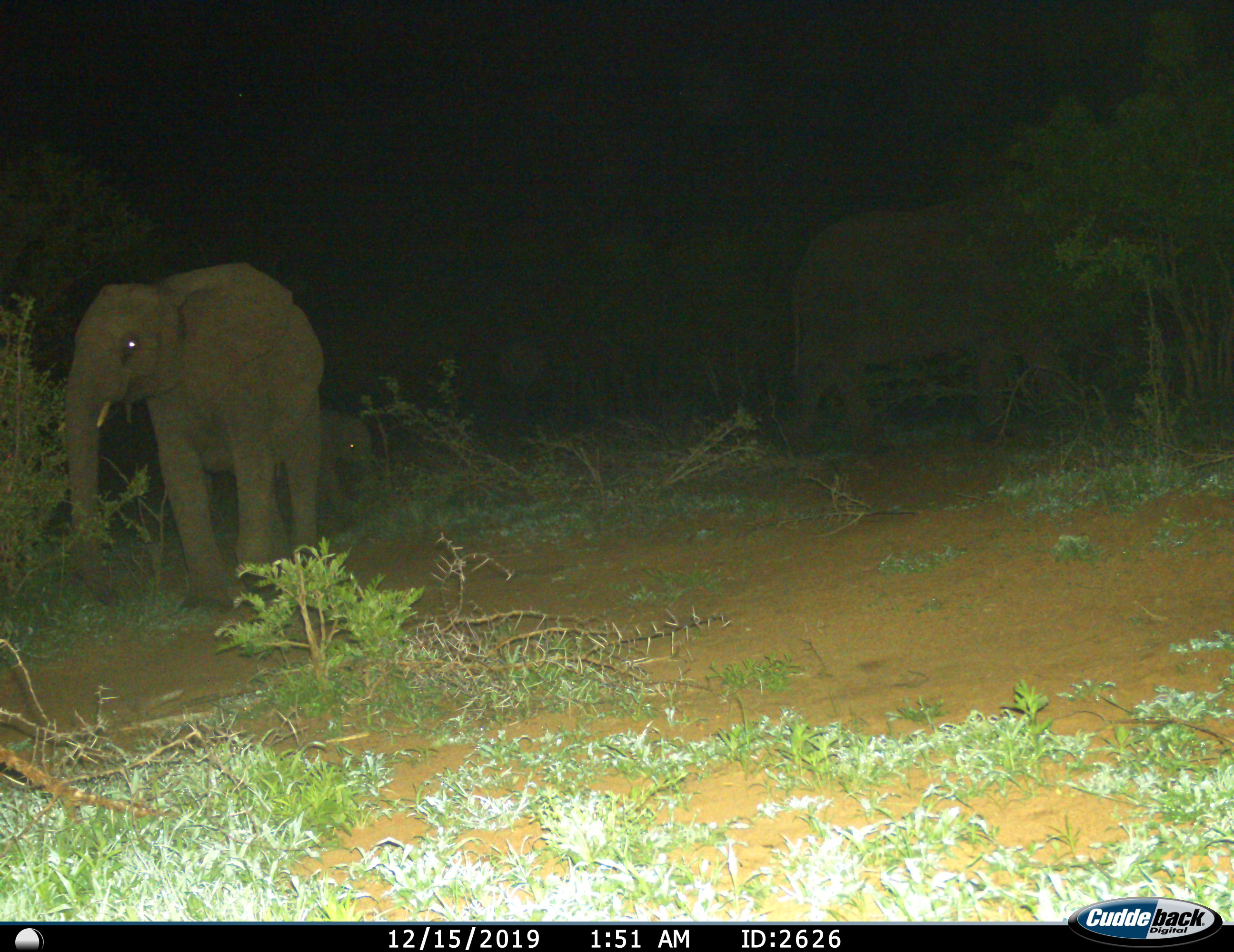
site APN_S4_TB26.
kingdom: Animalia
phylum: Chordata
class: Mammalia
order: Proboscidea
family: Elephantidae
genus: Loxodonta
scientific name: Loxodonta africana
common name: african bush elephant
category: elephant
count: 3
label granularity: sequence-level